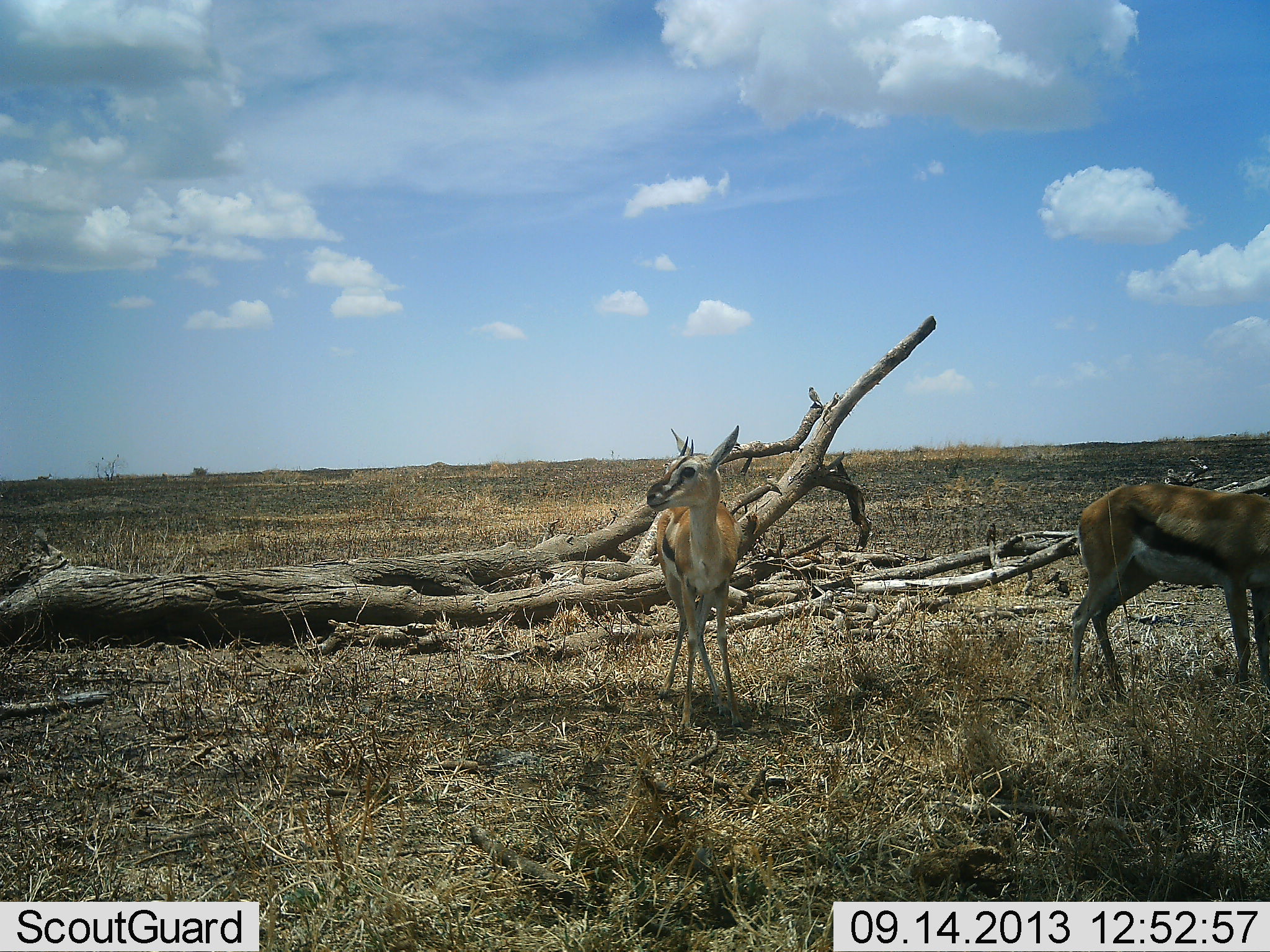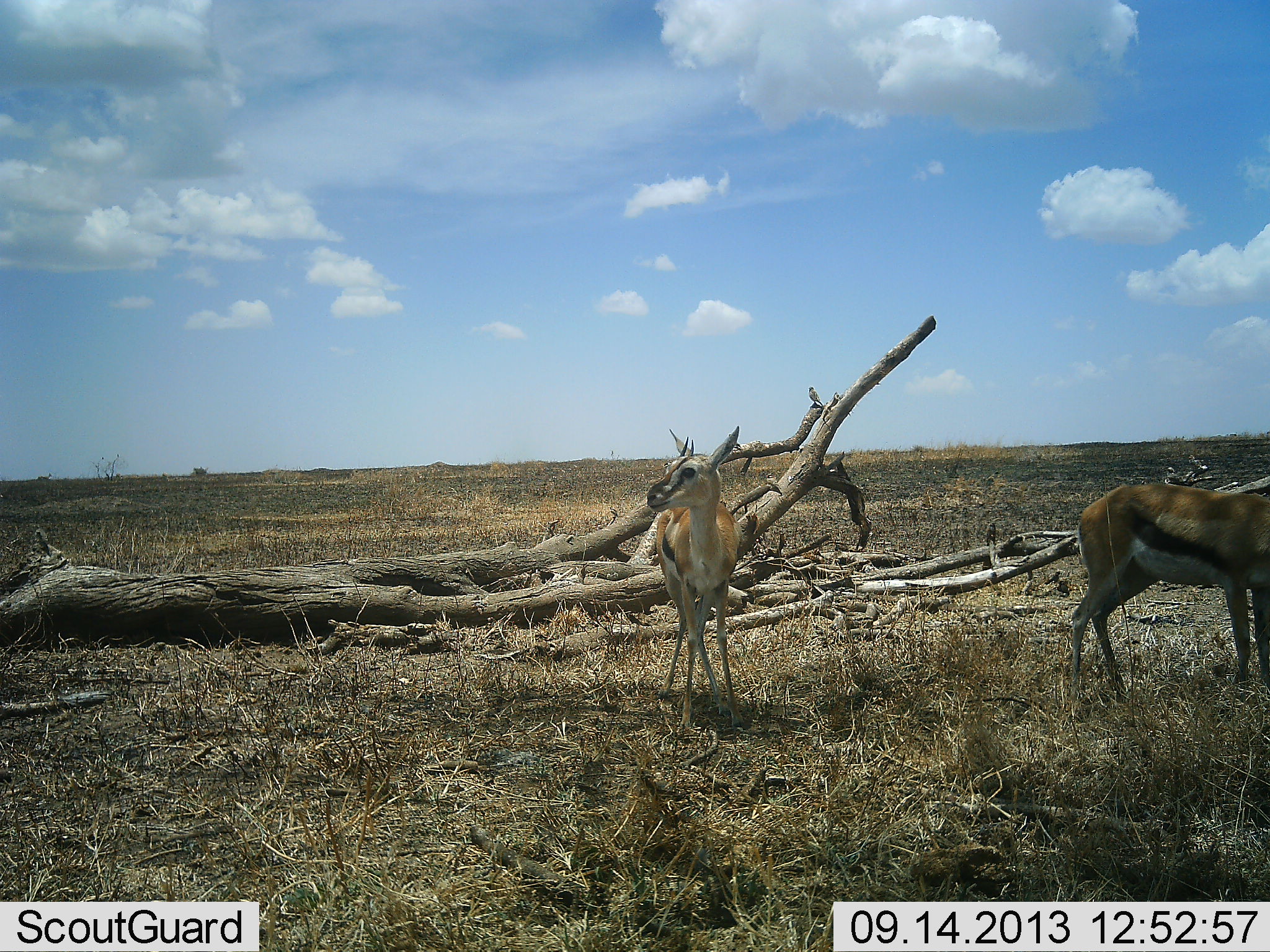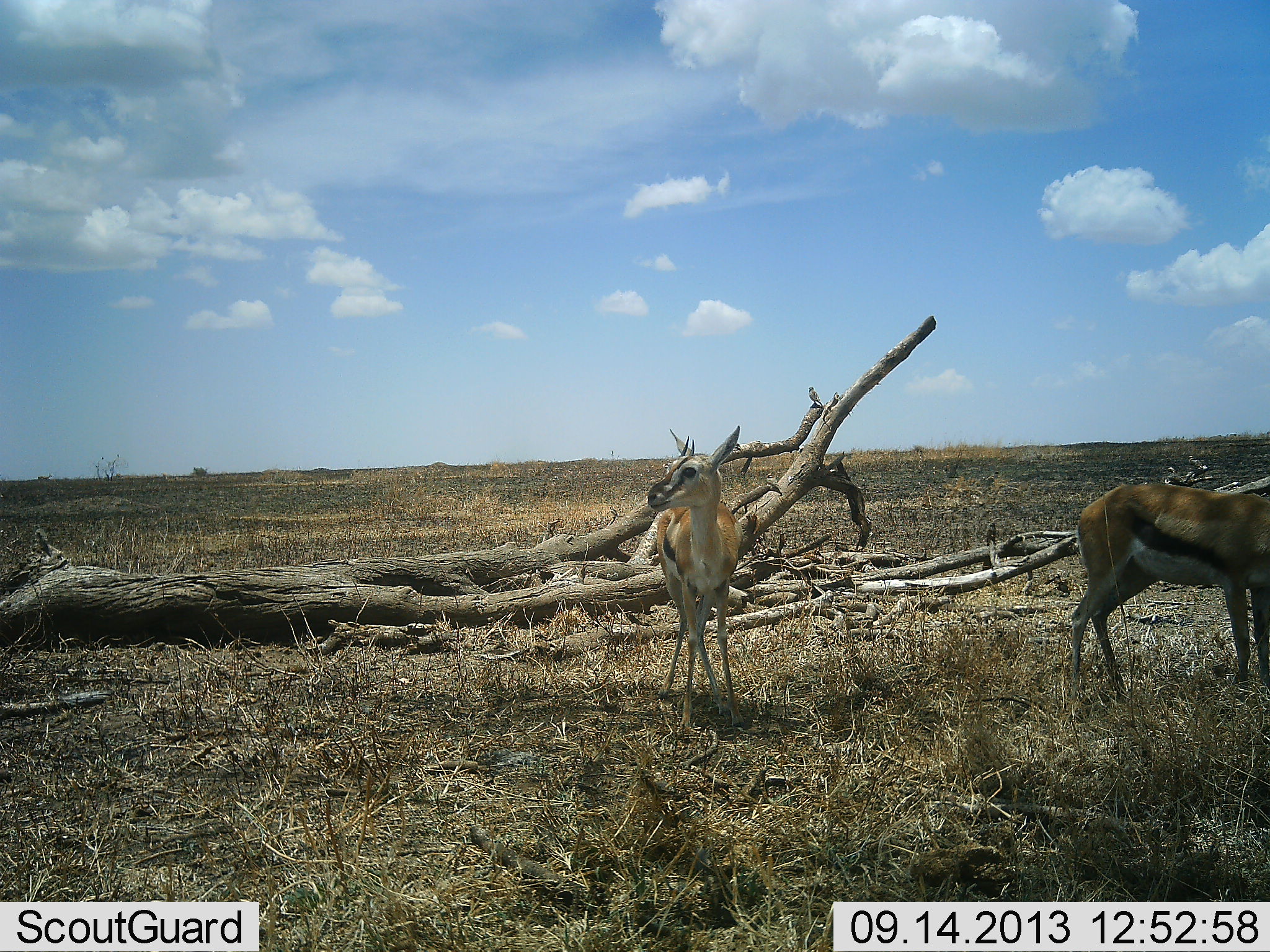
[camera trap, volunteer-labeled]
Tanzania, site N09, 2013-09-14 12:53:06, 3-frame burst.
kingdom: Animalia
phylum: Chordata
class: Mammalia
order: Artiodactyla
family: Bovidae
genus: Eudorcas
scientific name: Eudorcas thomsonii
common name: thomson's gazelle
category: gazellethomsons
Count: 2.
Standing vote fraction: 100%.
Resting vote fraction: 0%.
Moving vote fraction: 0%.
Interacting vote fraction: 0%.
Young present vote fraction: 0%.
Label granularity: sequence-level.